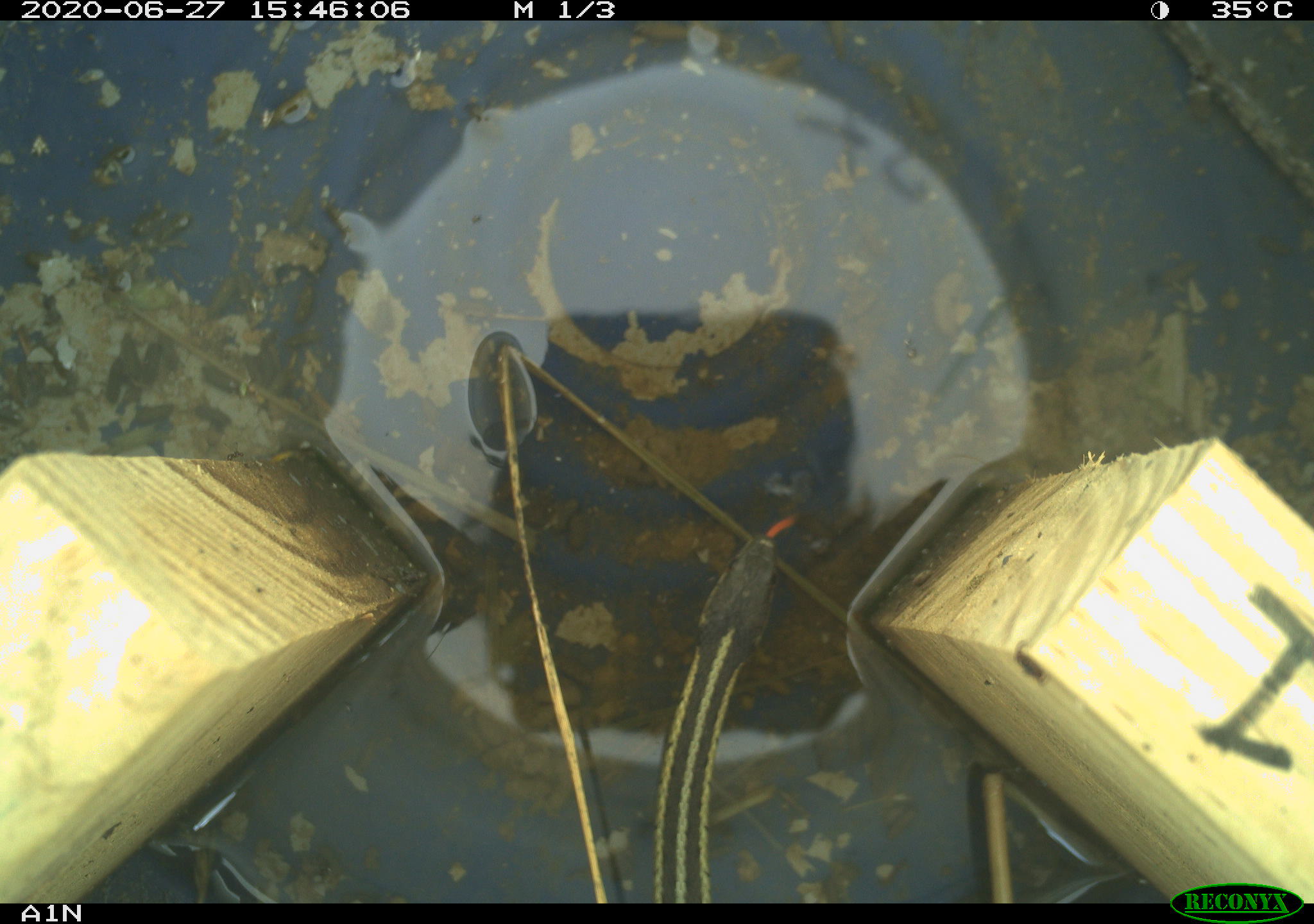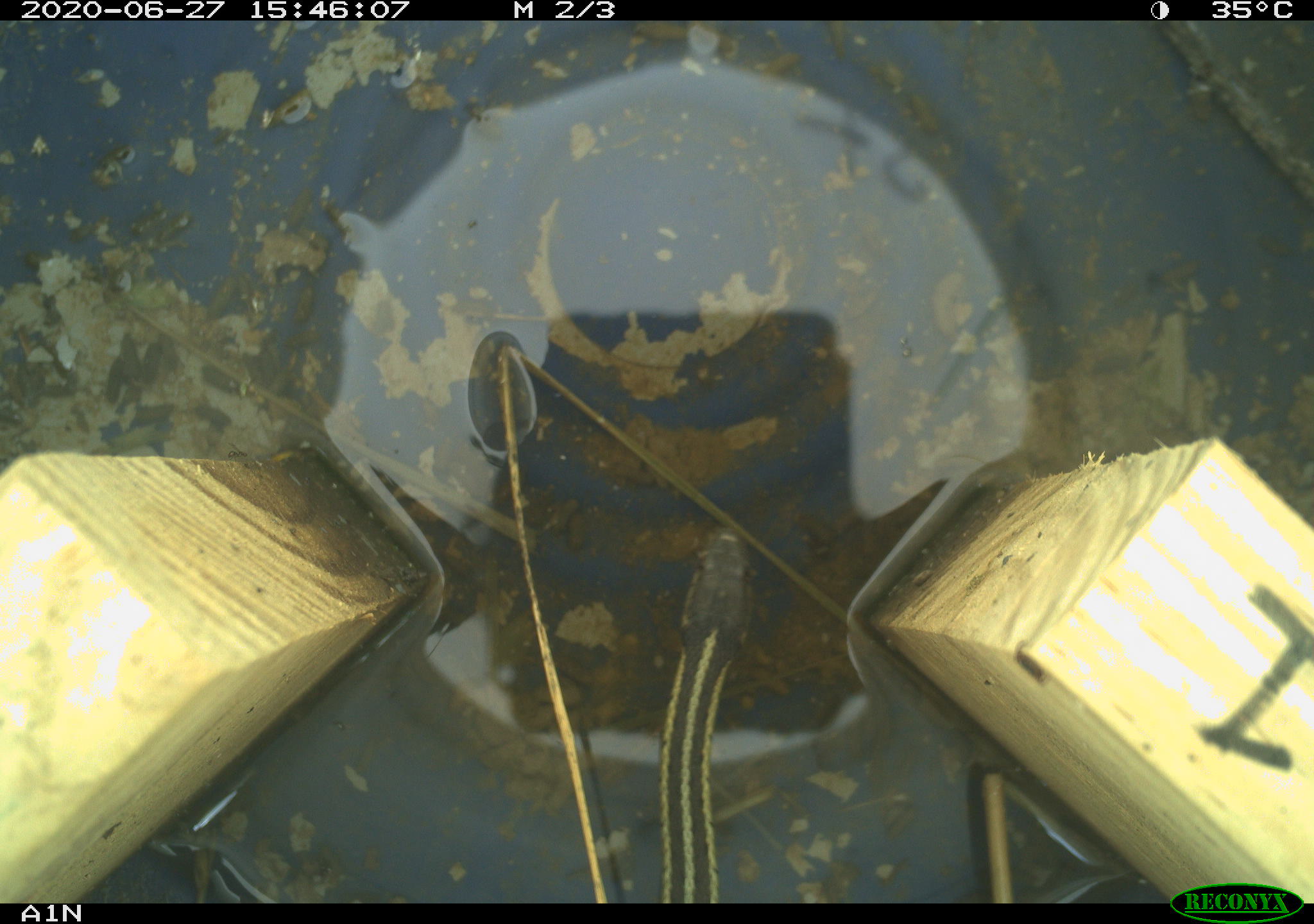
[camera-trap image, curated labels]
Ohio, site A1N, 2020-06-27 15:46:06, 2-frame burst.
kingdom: Animalia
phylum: Chordata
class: Reptilia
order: Squamata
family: Colubridae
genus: Thamnophis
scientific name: Thamnophis sirtalis sirtalis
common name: eastern gartersnake